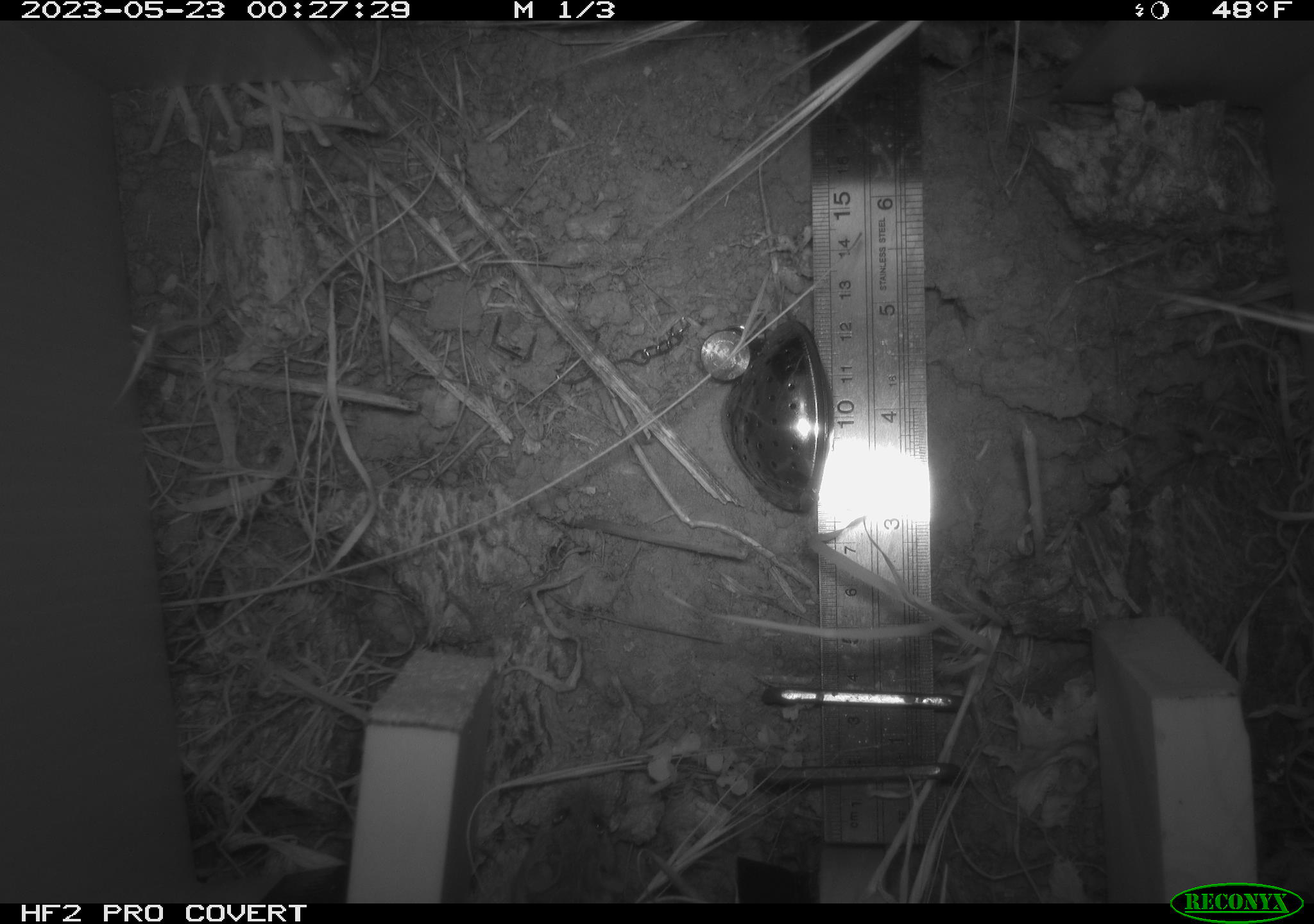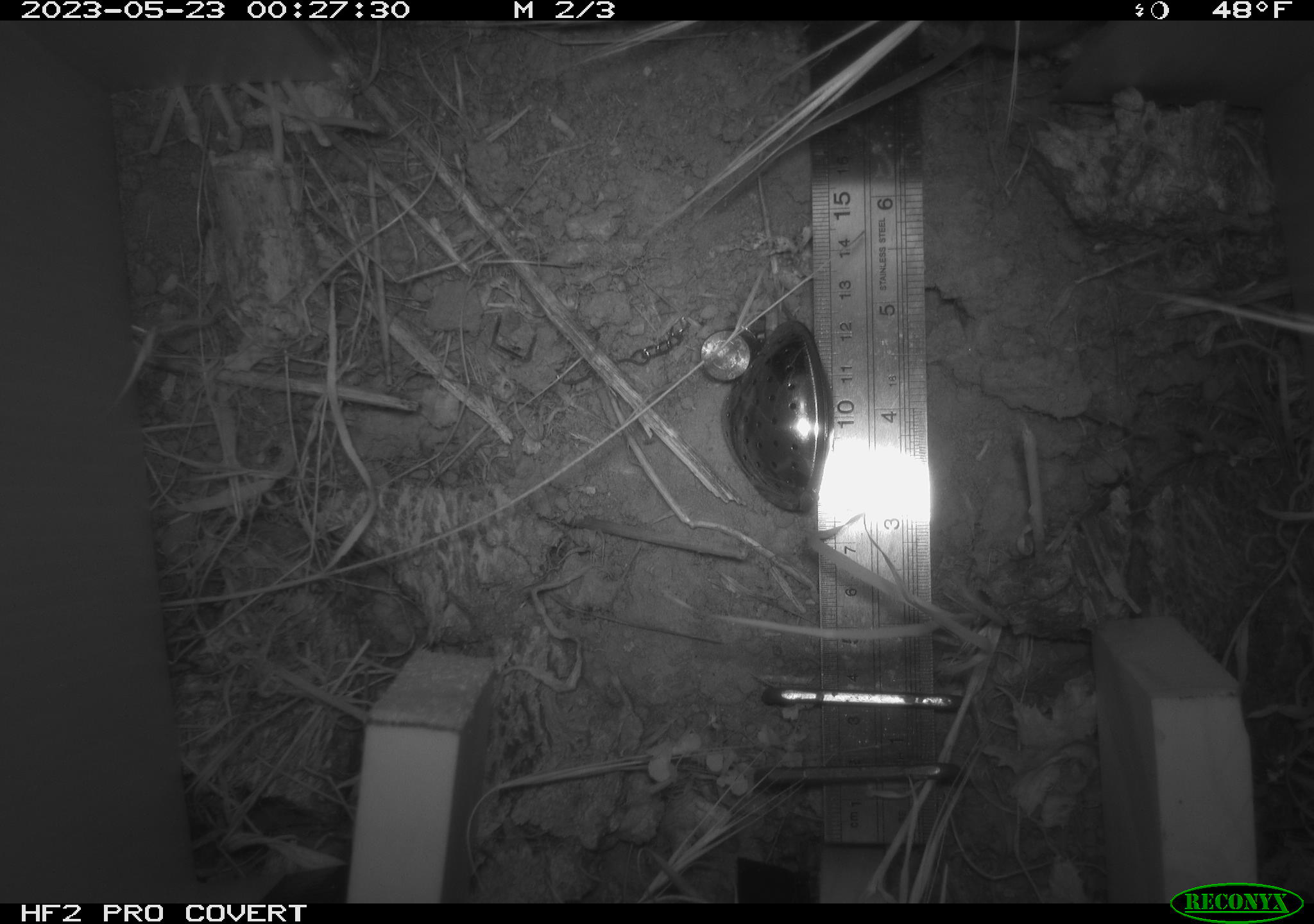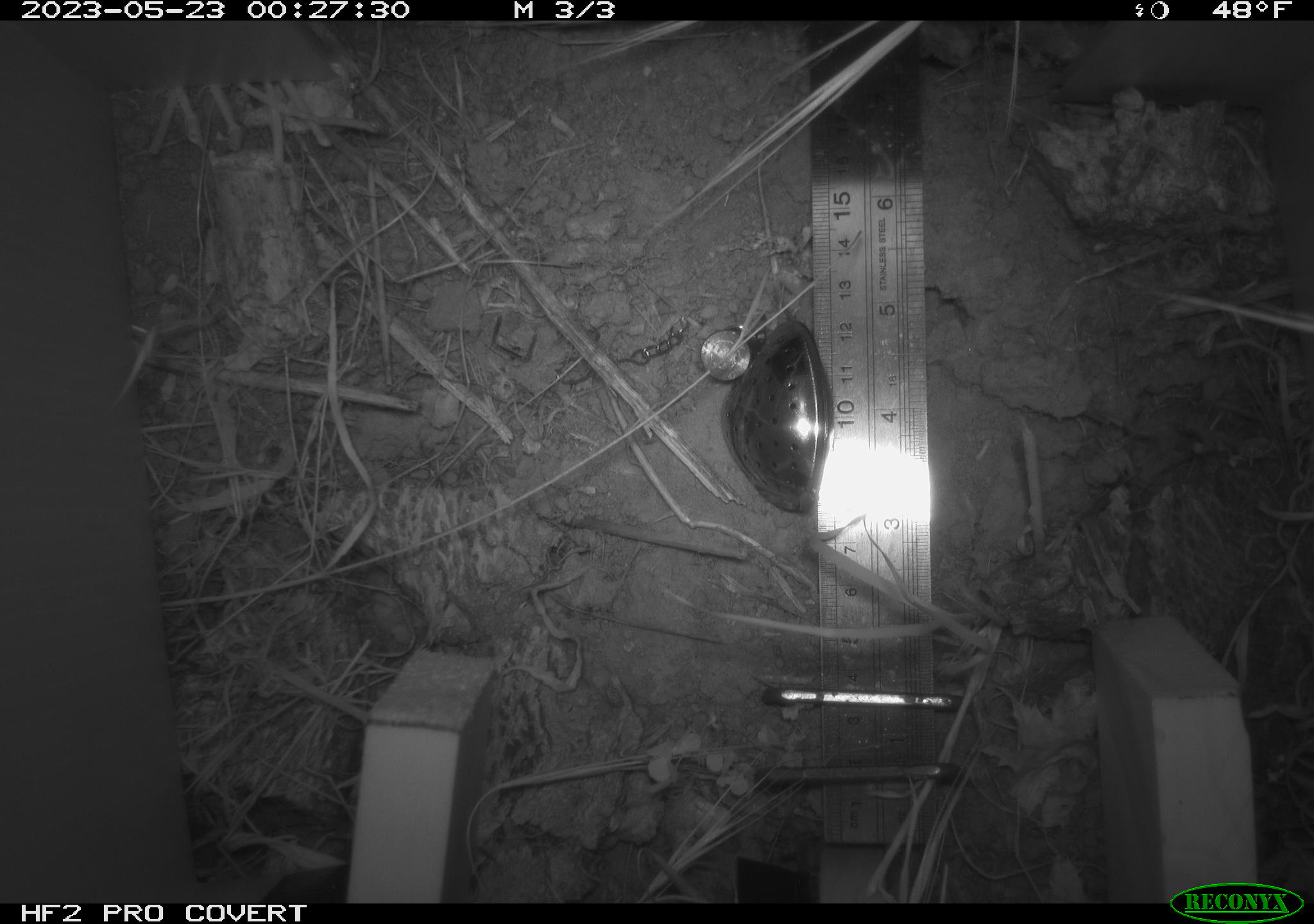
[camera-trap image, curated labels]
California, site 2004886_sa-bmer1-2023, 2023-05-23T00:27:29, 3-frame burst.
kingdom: Animalia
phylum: Chordata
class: Mammalia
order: Rodentia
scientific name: Rodentia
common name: mouse species